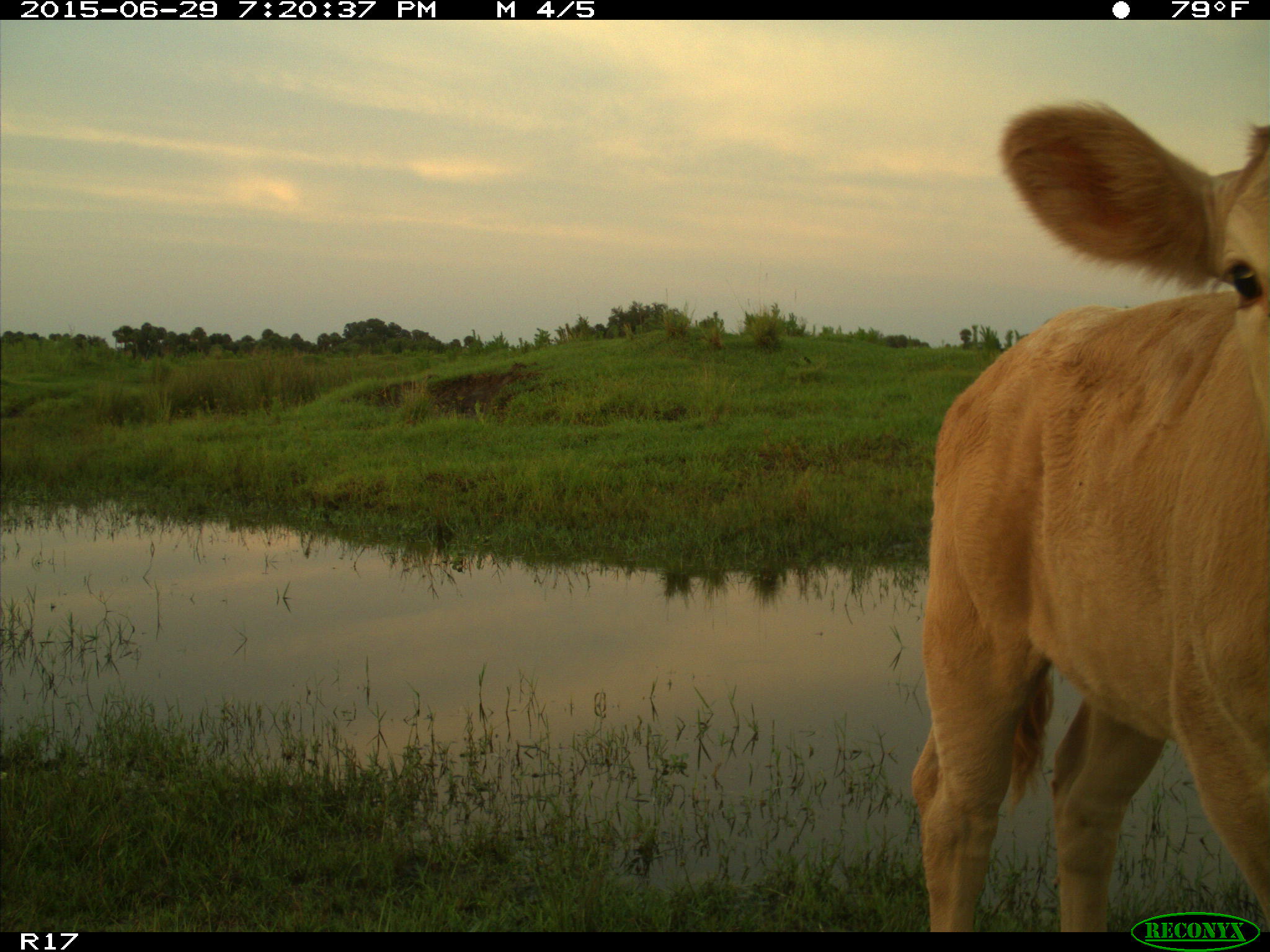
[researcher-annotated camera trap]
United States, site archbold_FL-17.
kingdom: Animalia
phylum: Chordata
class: Mammalia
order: Artiodactyla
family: Bovidae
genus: Bos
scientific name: Bos taurus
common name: domestic cow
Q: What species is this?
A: Bos taurus (domestic cow).